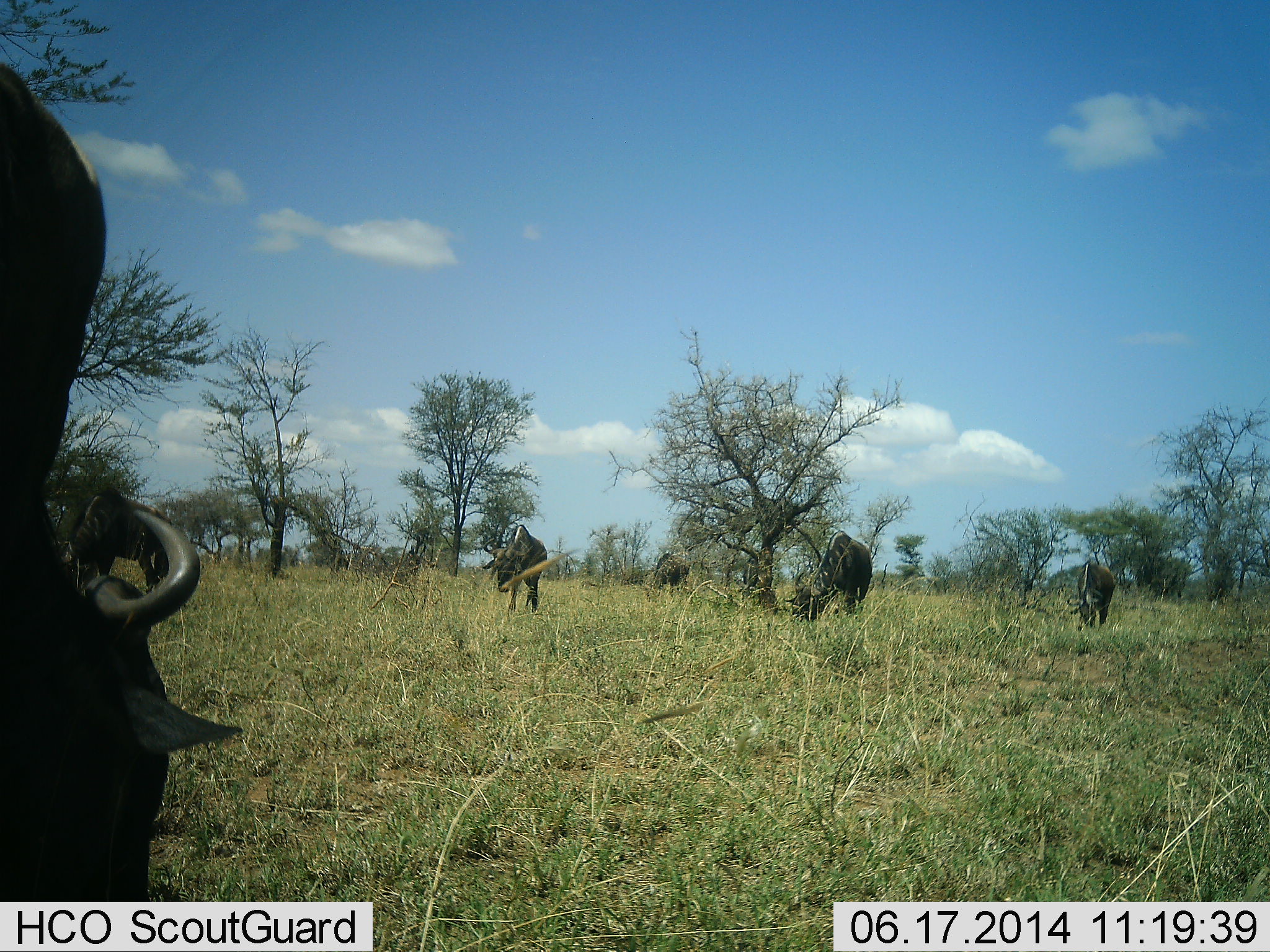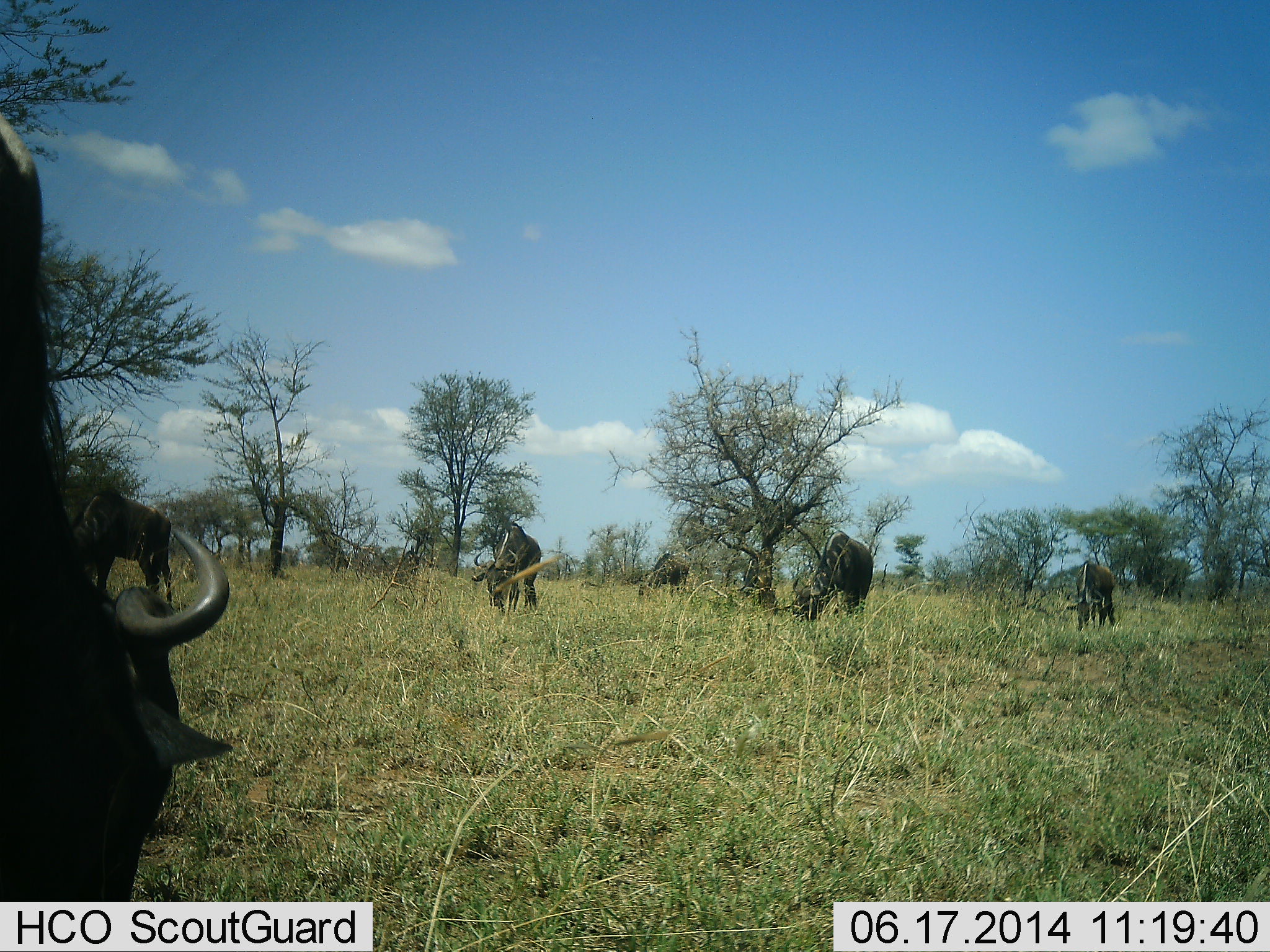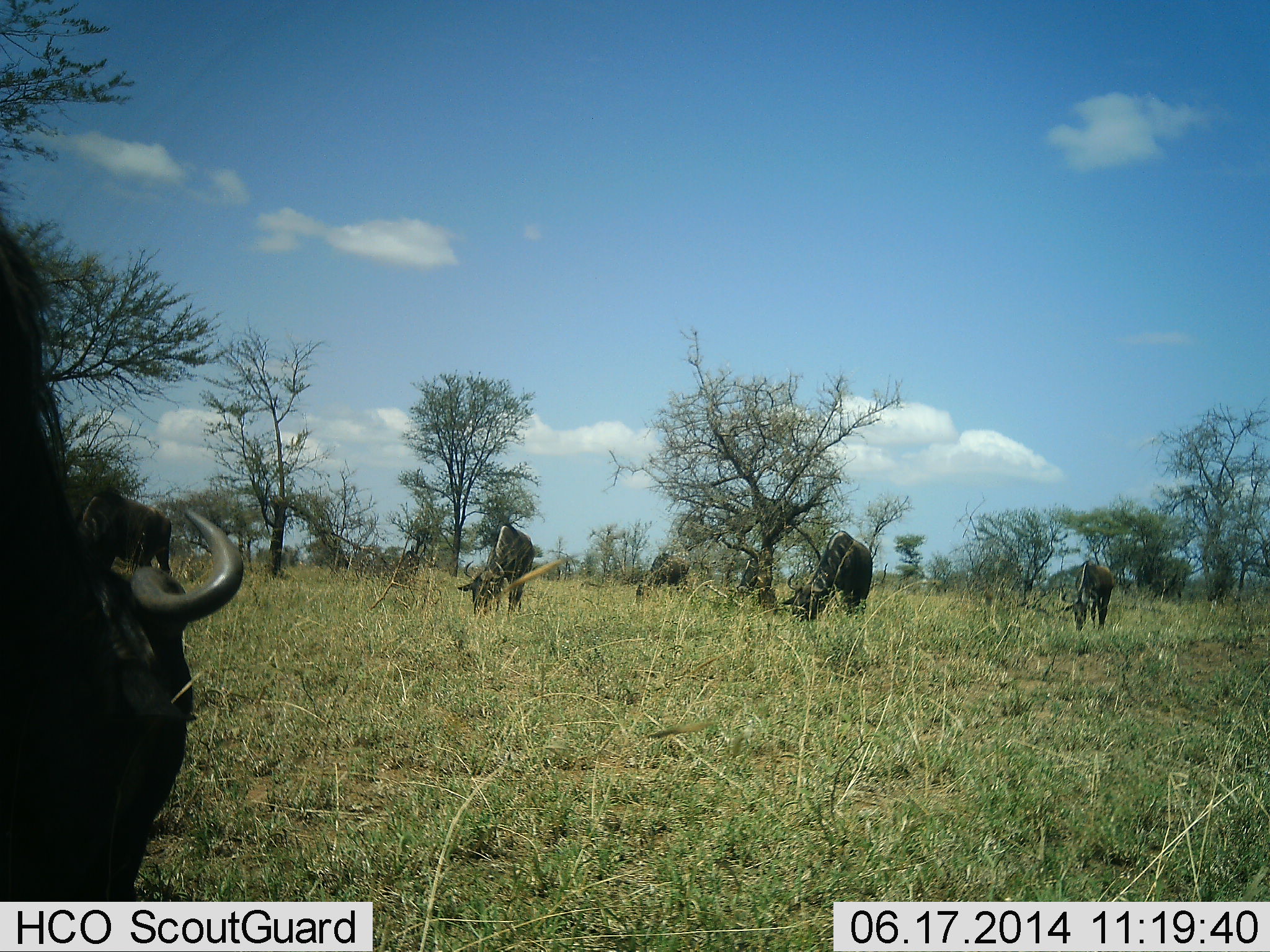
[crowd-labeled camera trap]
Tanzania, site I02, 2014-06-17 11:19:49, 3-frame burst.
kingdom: Animalia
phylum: Chordata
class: Mammalia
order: Artiodactyla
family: Bovidae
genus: Connochaetes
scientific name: Connochaetes taurinus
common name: blue wildebeest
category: wildebeest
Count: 6.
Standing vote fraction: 20%.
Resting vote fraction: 0%.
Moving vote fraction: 0%.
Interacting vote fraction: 0%.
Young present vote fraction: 0%.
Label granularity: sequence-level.